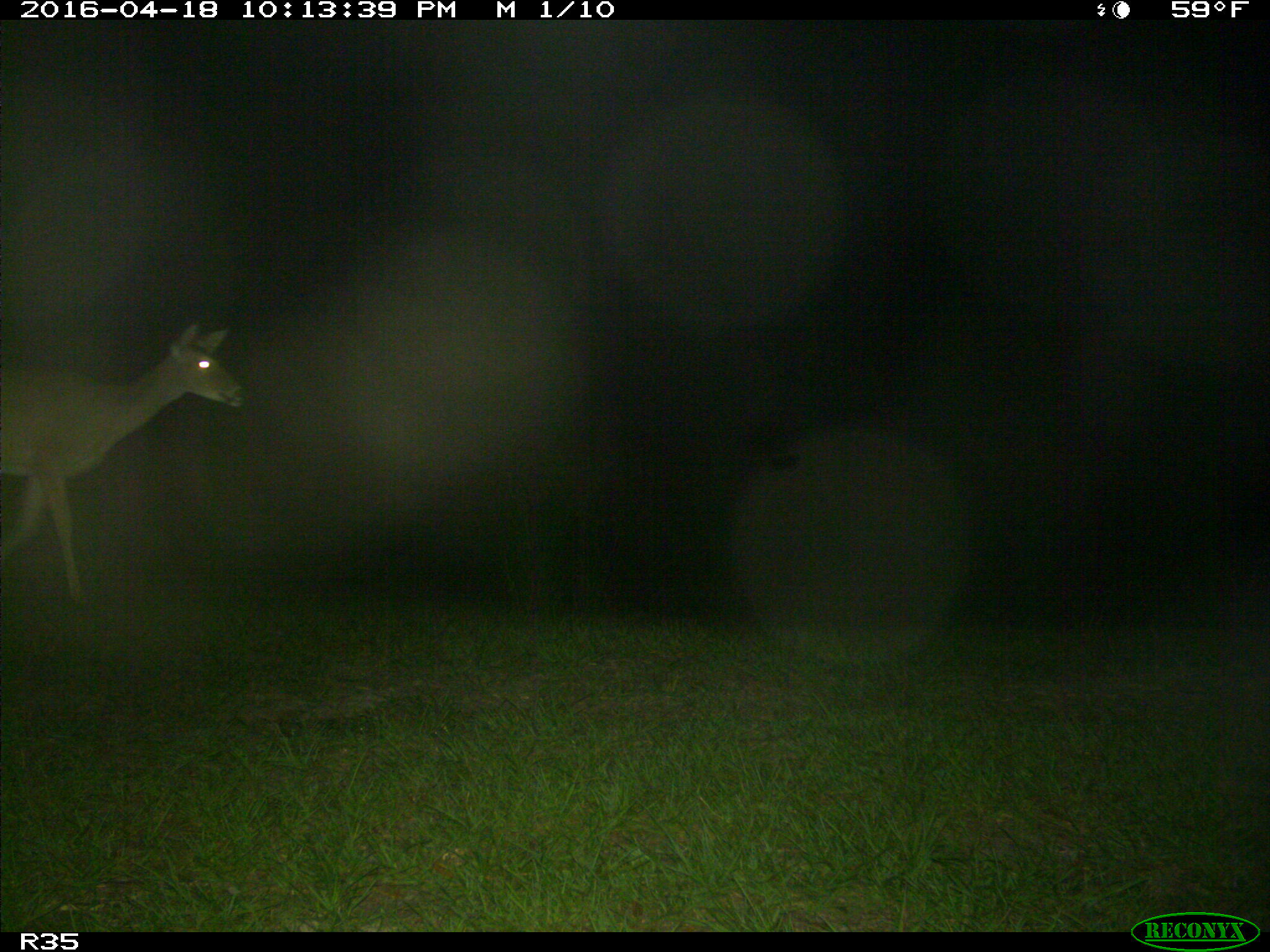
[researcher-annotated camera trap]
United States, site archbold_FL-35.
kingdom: Animalia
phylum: Chordata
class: Mammalia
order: Artiodactyla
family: Cervidae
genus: Odocoileus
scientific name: Odocoileus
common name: deer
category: unidentified deer